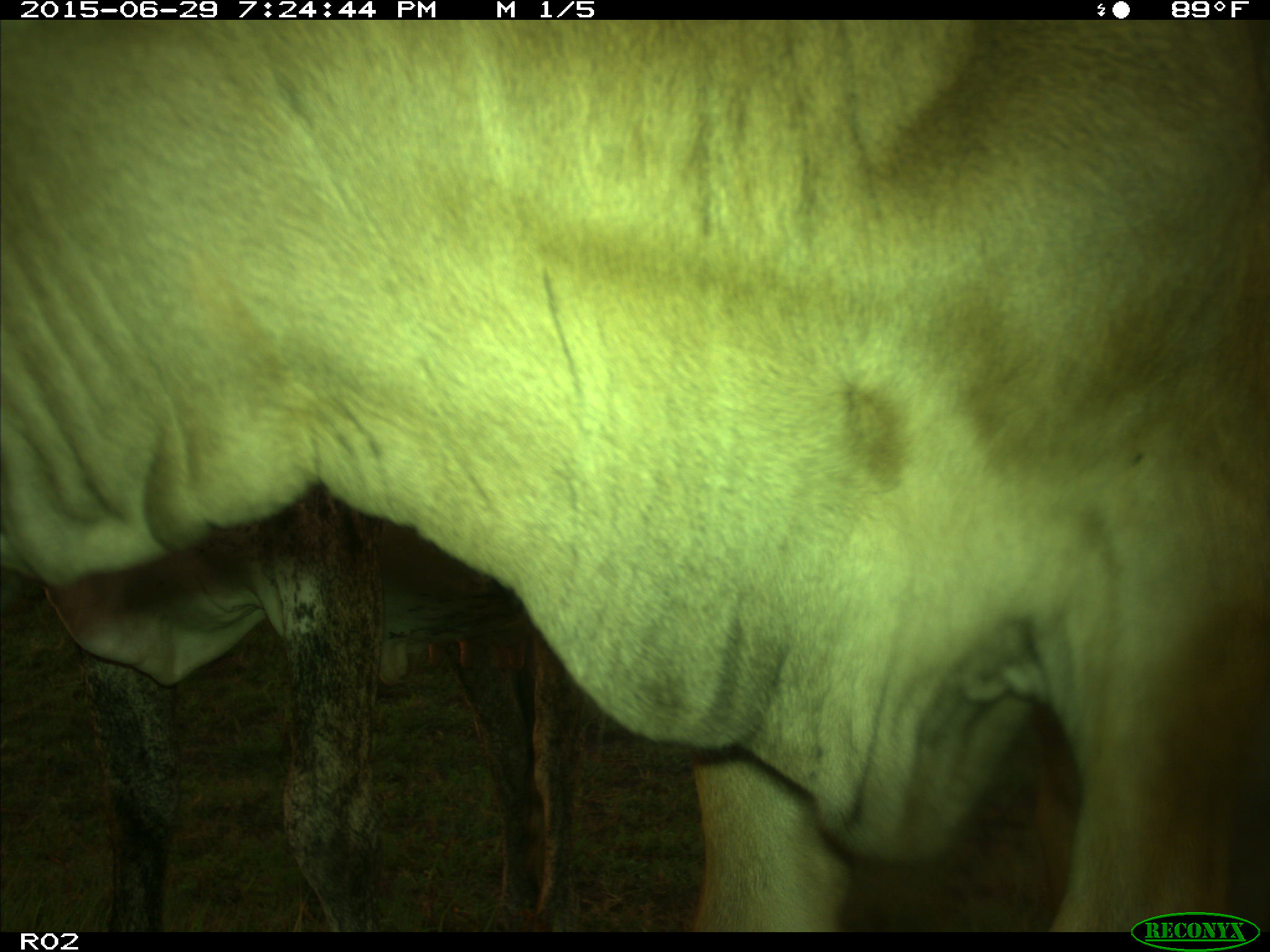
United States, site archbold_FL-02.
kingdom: Animalia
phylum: Chordata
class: Mammalia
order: Artiodactyla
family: Bovidae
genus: Bos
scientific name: Bos taurus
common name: domestic cow